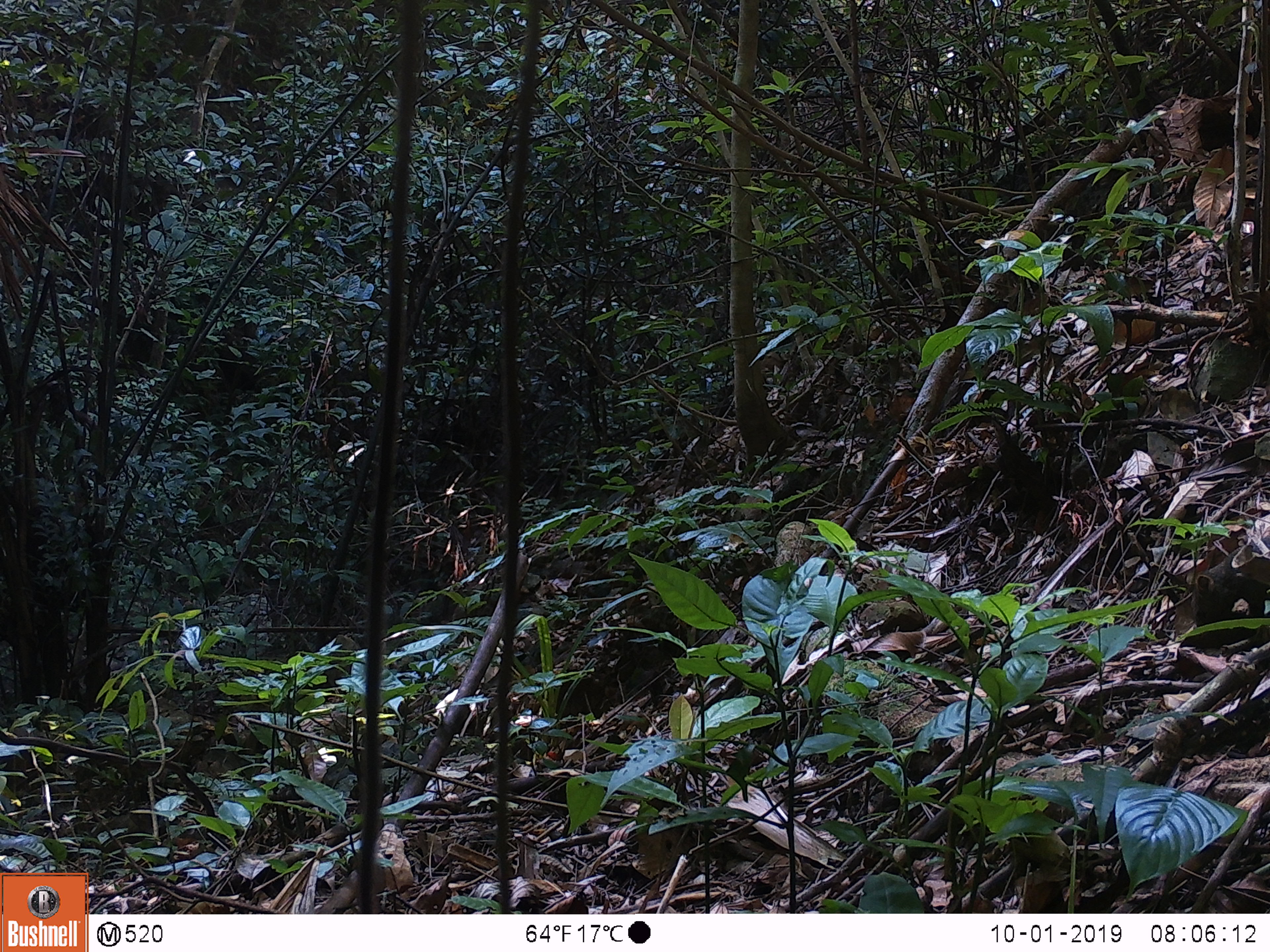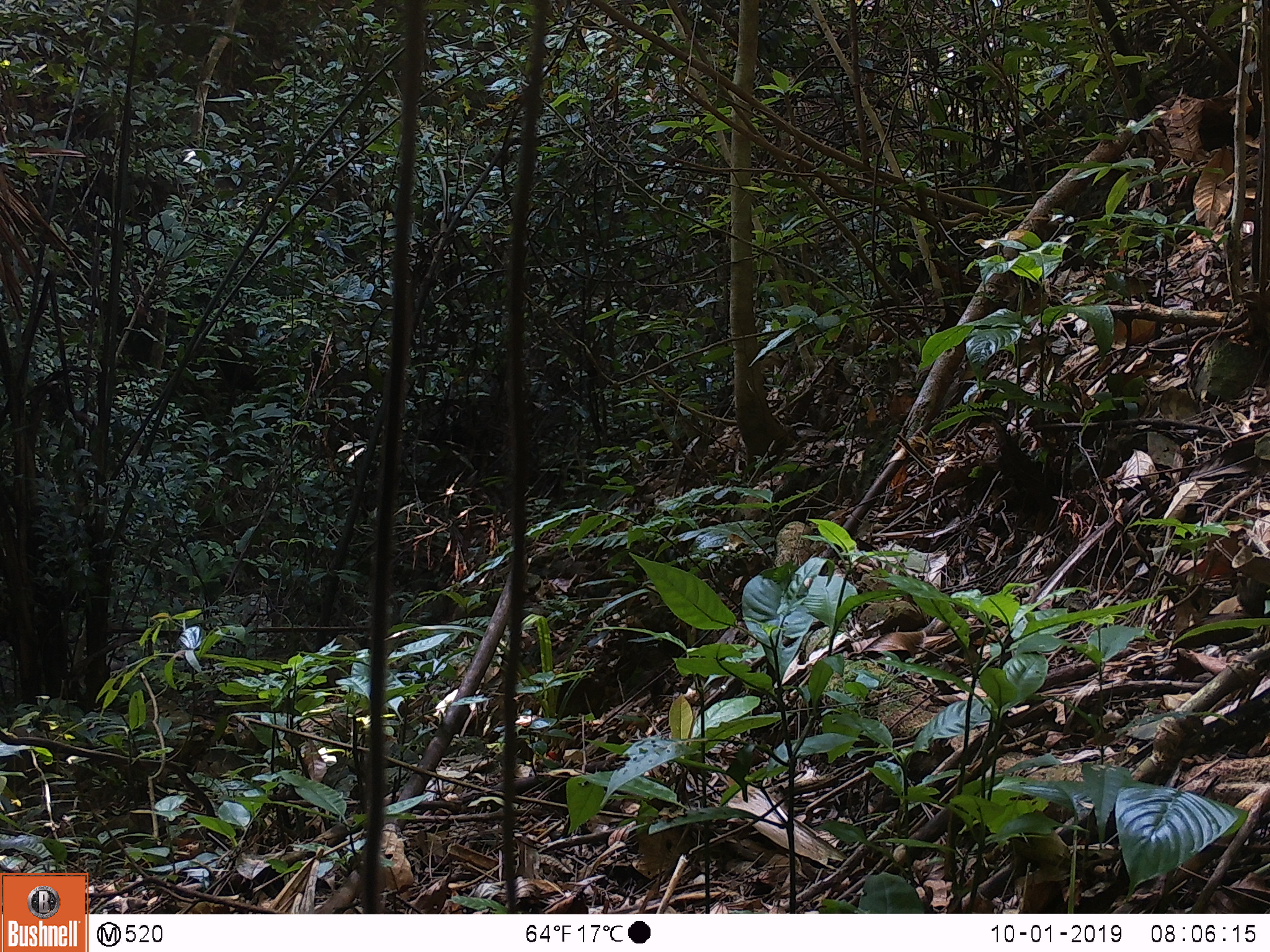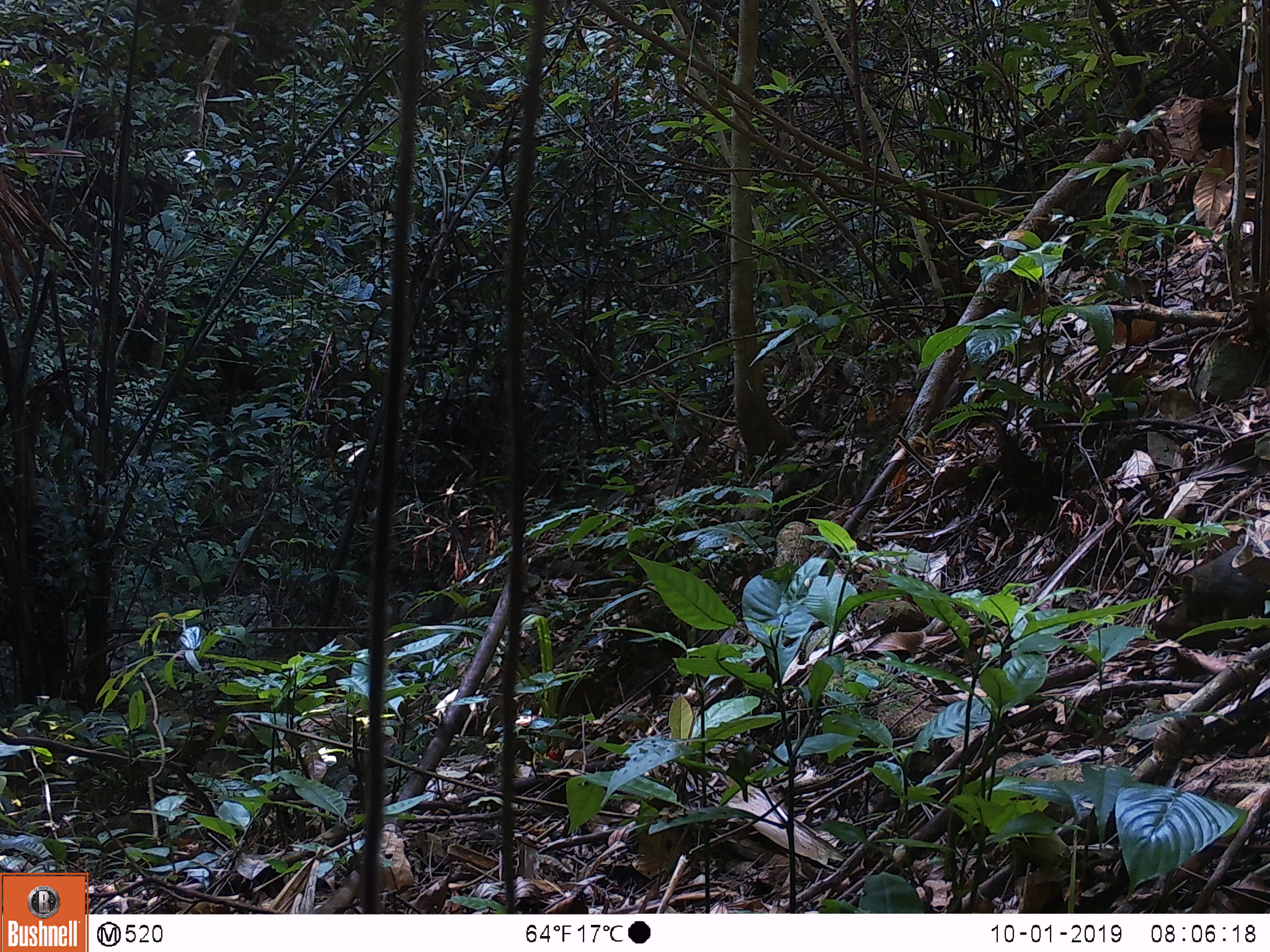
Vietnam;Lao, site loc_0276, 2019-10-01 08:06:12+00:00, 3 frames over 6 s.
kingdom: Animalia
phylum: Chordata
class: Mammalia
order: Rodentia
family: Sciuridae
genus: Callosciurus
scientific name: Callosciurus erythraeus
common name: pallas's squirrel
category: pallass squirrel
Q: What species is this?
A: Pallass squirrel (pallas's squirrel) (Callosciurus erythraeus).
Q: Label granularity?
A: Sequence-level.